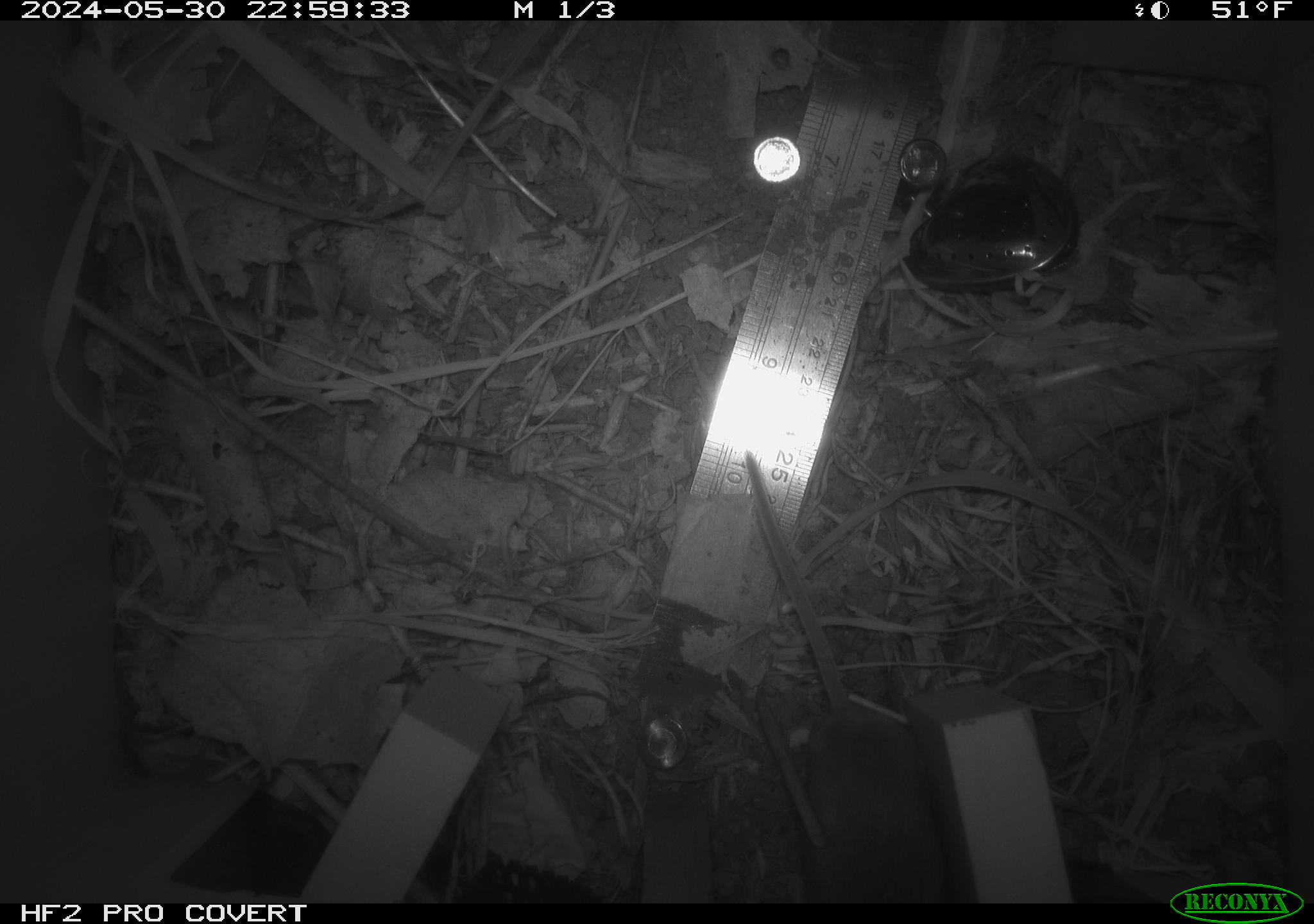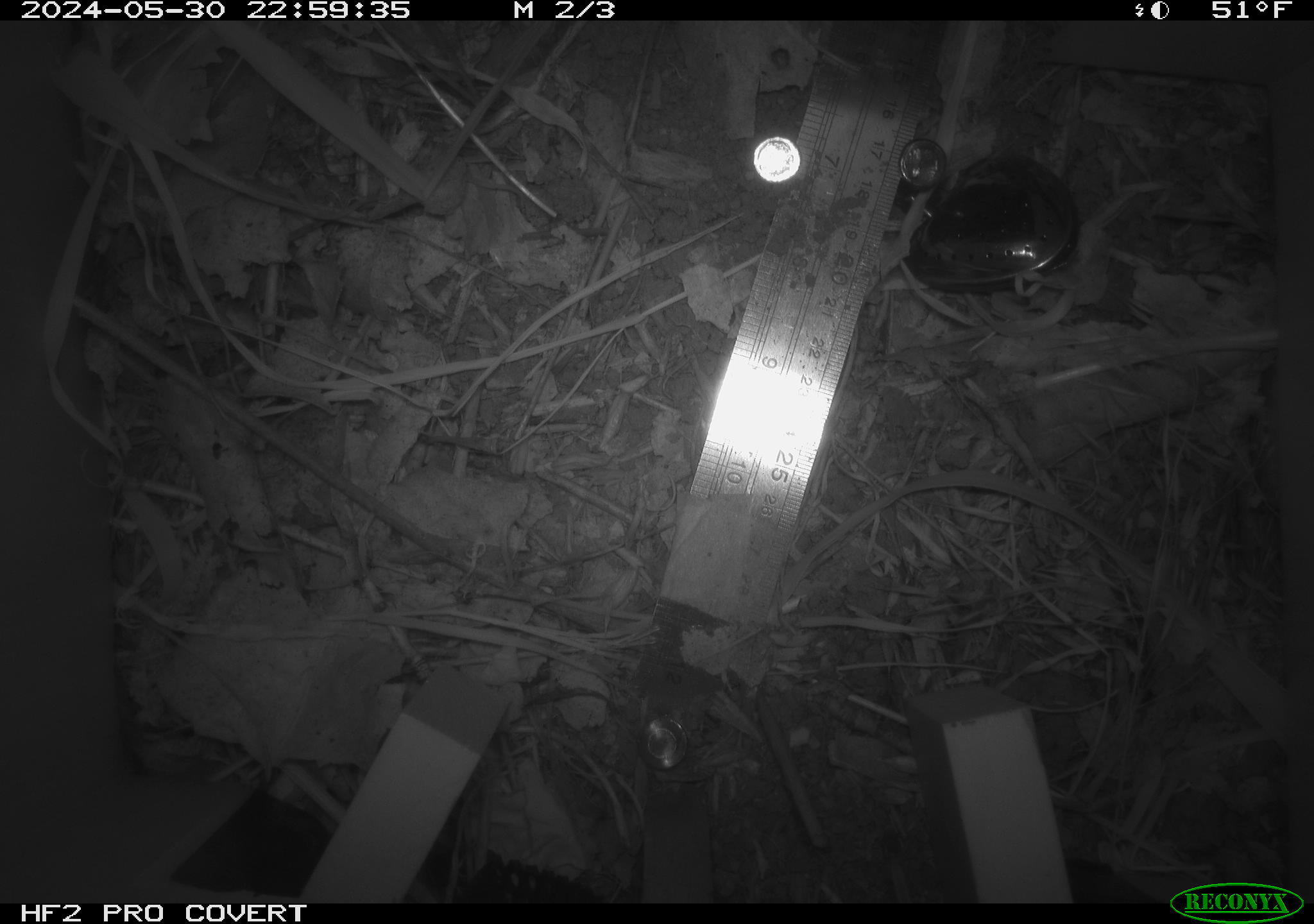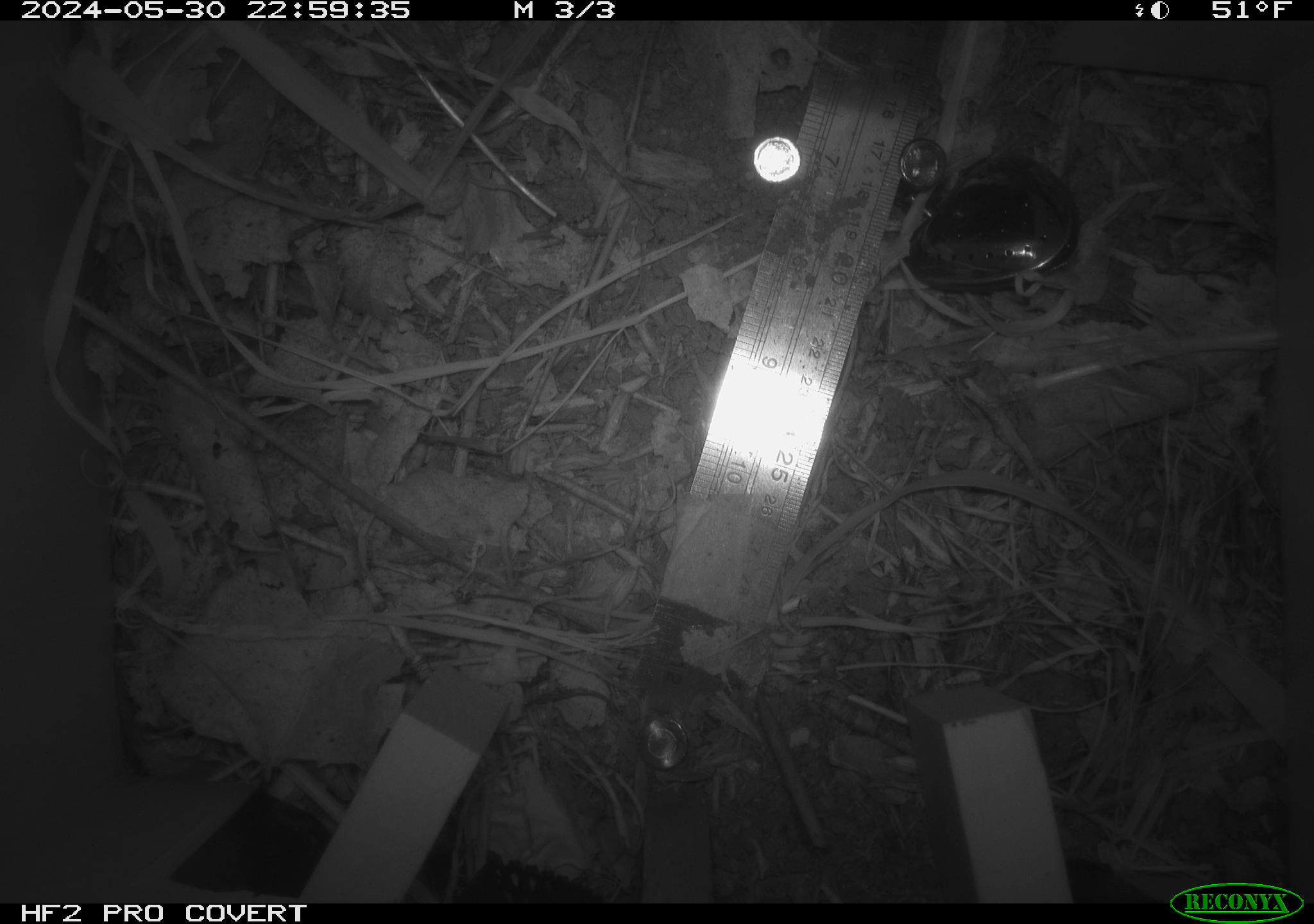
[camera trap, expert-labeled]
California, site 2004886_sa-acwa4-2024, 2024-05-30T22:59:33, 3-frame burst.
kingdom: Animalia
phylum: Chordata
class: Mammalia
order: Rodentia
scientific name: Rodentia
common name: mouse species